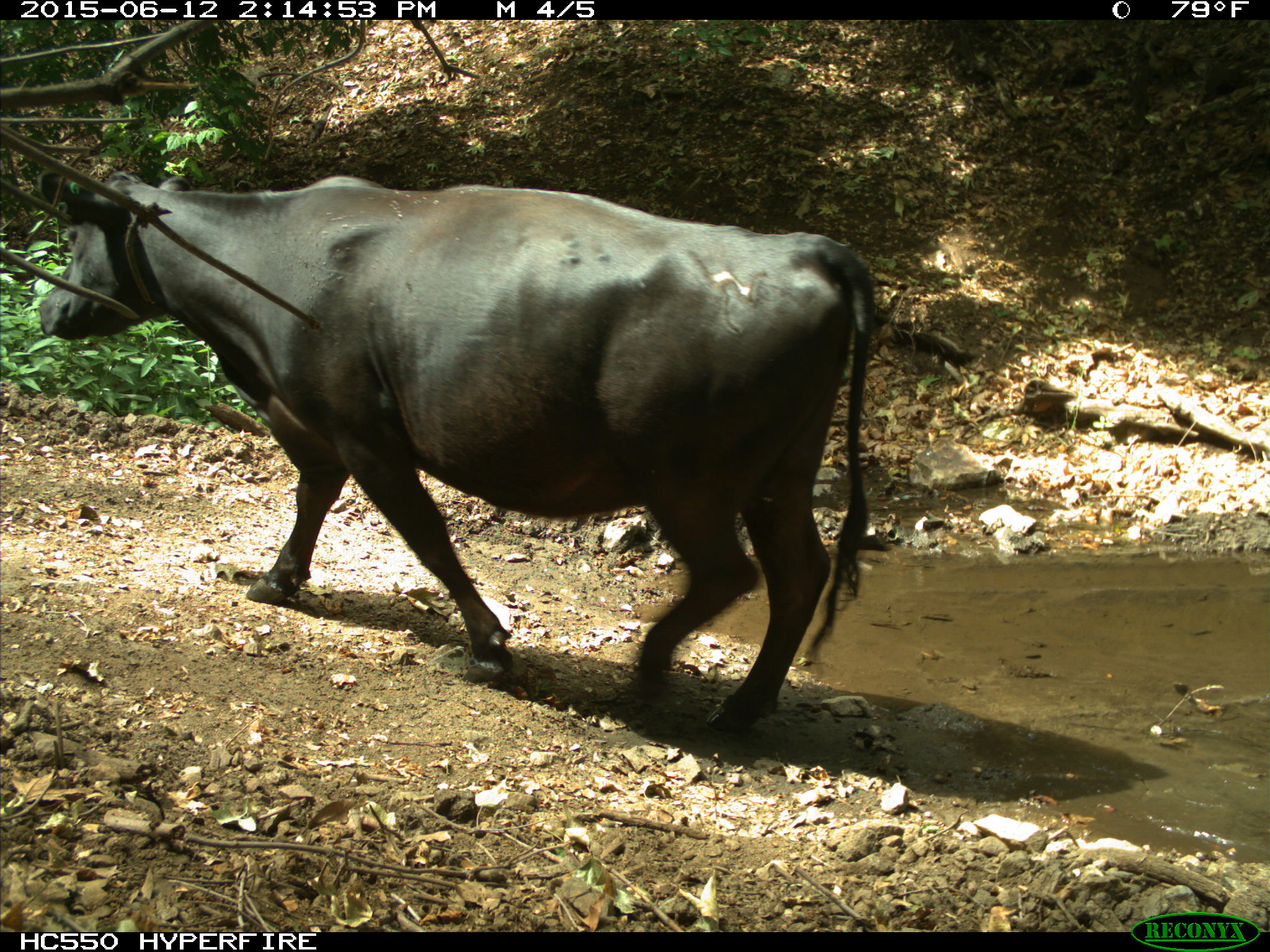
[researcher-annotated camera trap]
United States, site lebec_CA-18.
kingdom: Animalia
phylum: Chordata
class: Mammalia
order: Artiodactyla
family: Bovidae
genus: Bos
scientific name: Bos taurus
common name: domestic cow